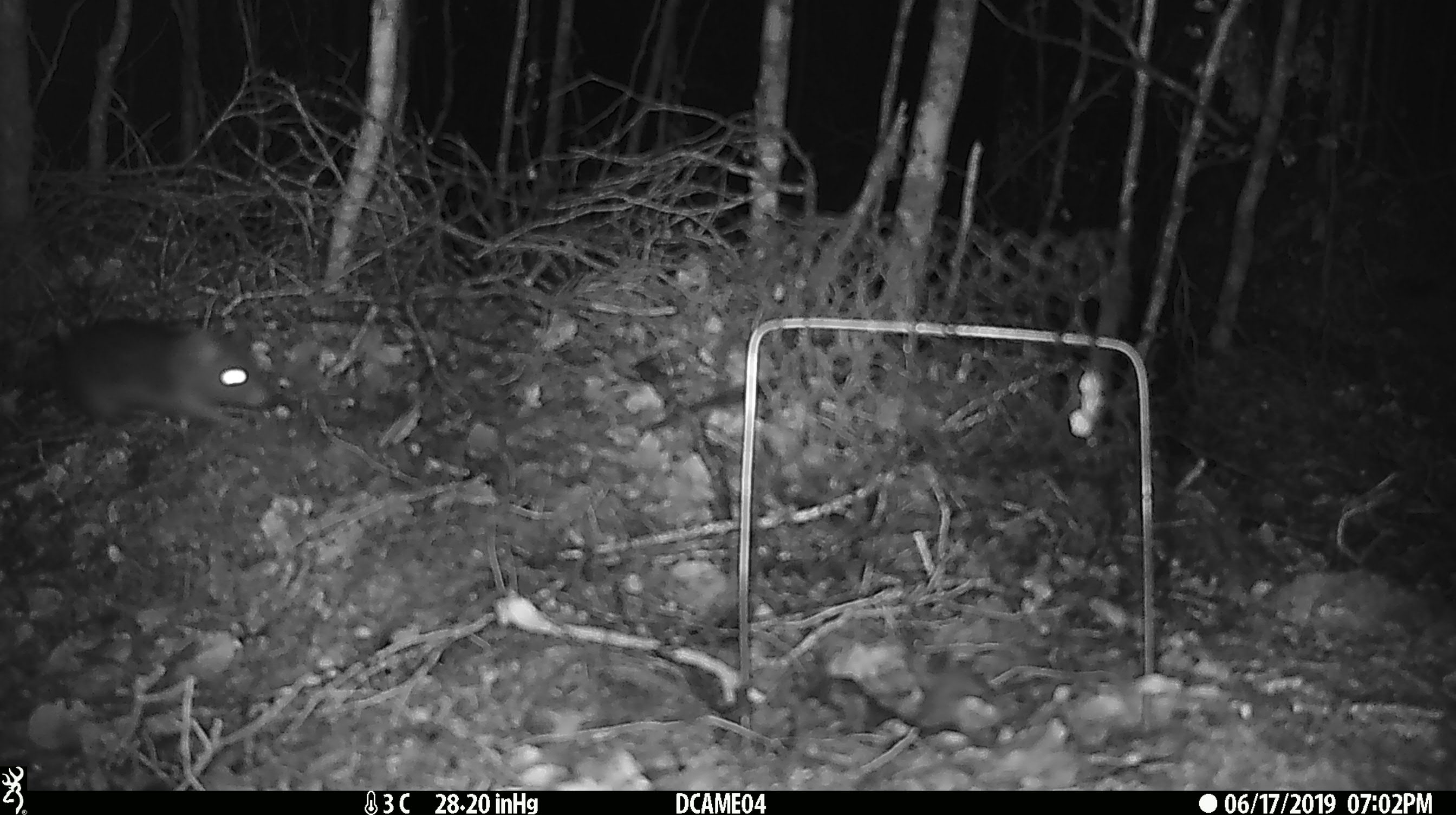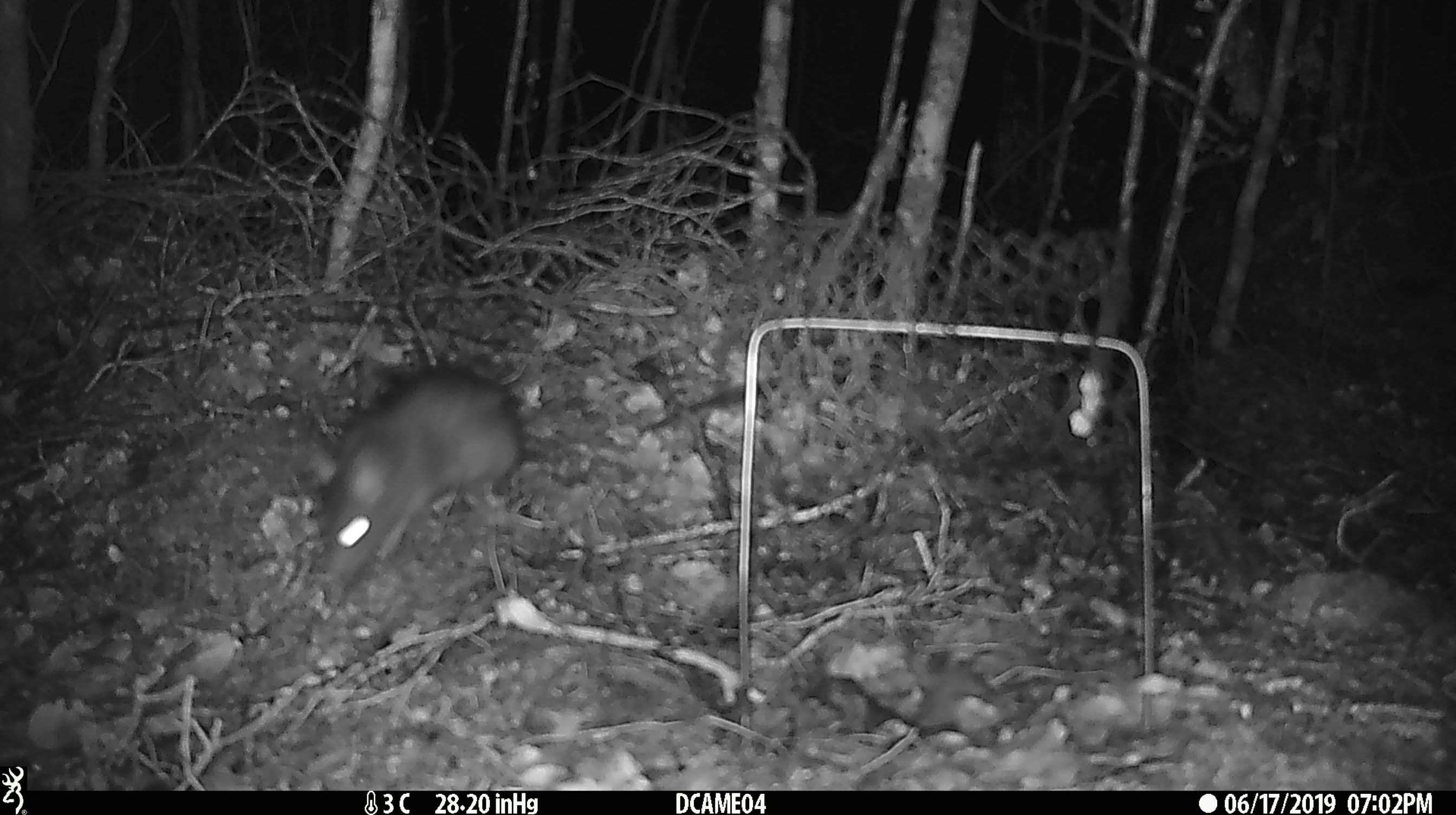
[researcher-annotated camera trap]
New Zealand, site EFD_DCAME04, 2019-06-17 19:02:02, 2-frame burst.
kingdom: Animalia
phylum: Chordata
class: Mammalia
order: Rodentia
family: Muridae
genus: Rattus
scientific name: Rattus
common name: rat